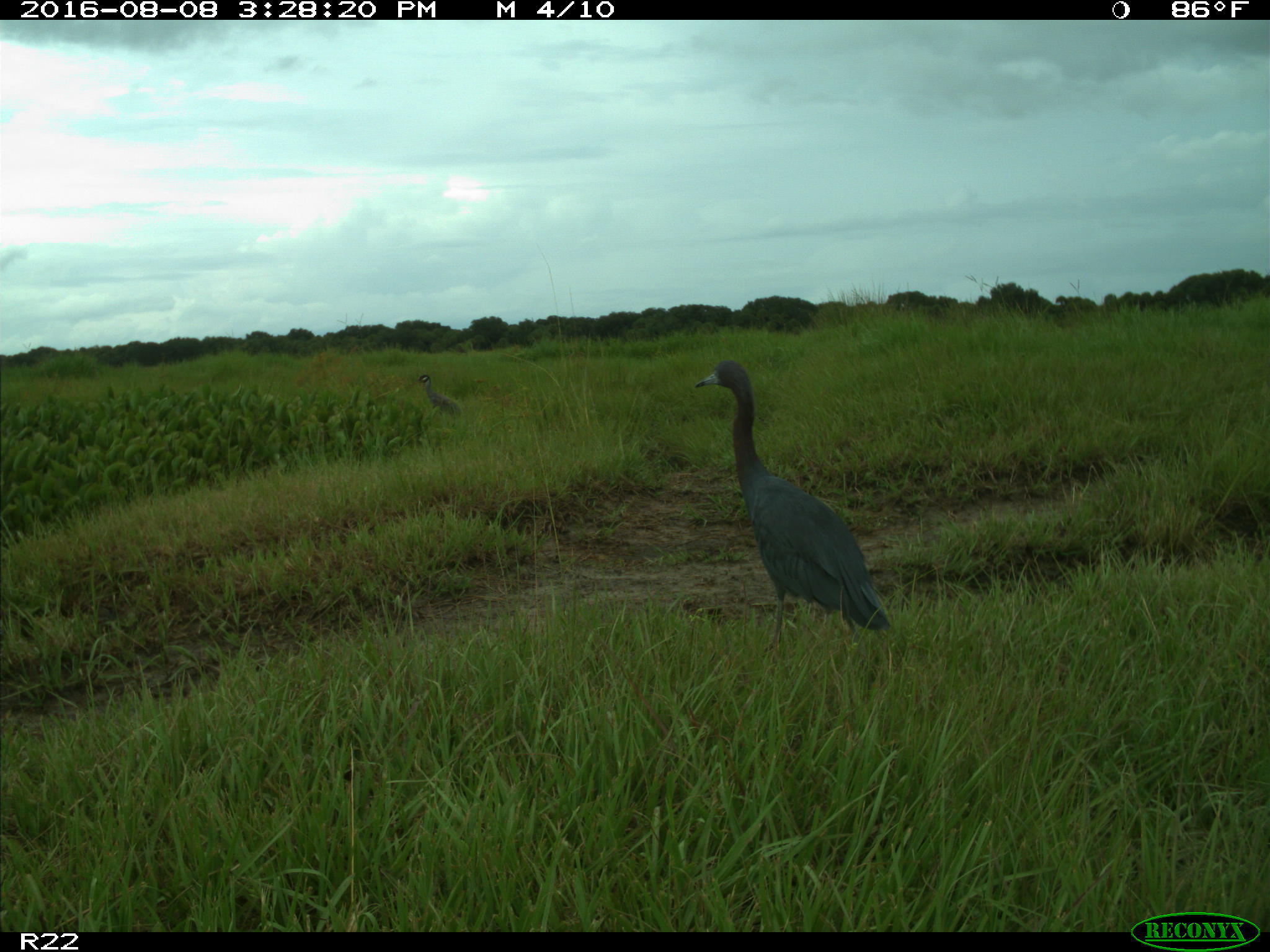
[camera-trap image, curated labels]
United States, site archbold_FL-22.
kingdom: Animalia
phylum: Chordata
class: Aves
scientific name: Aves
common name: birds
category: unidentified bird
Unidentified bird (birds) (Aves).